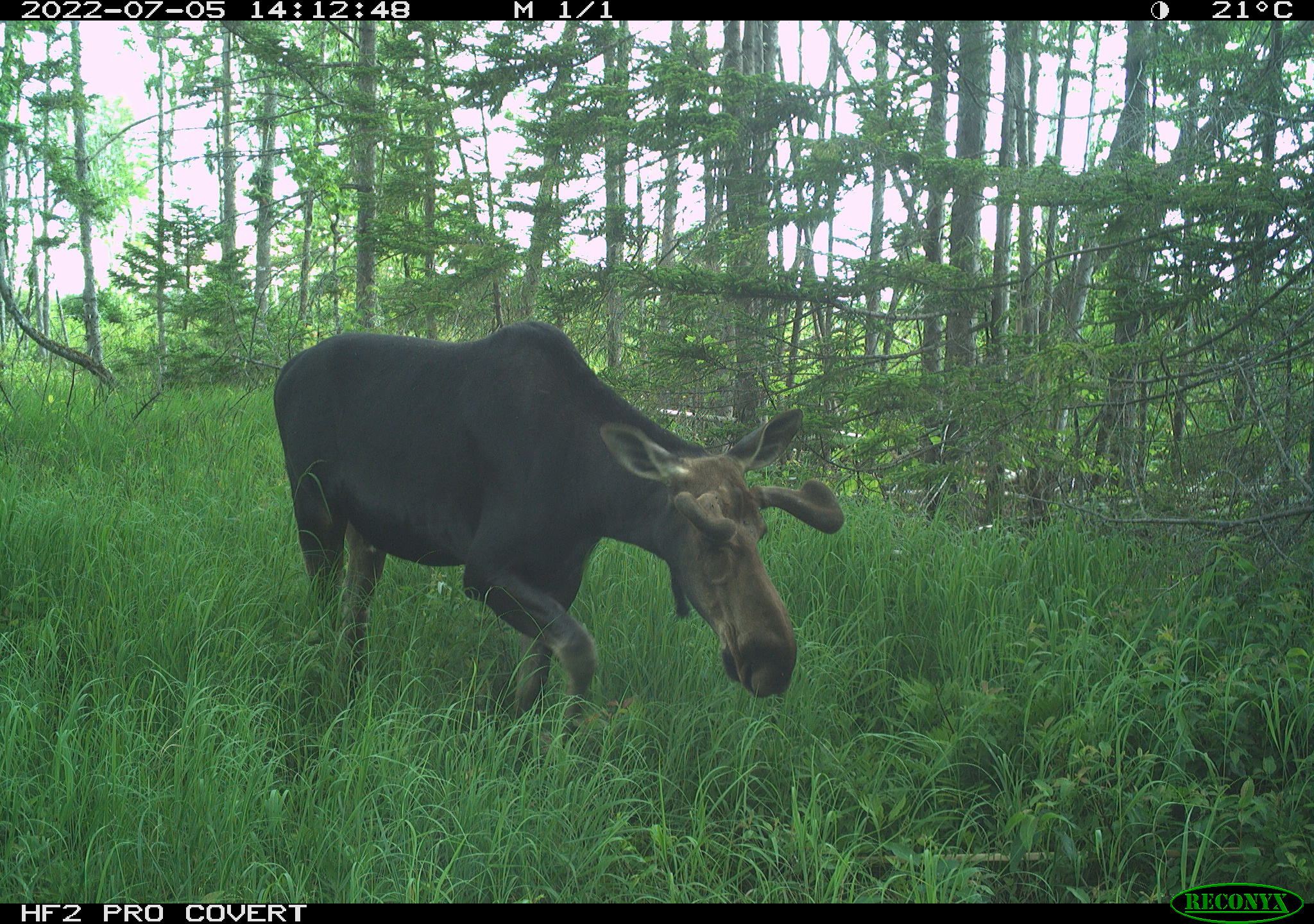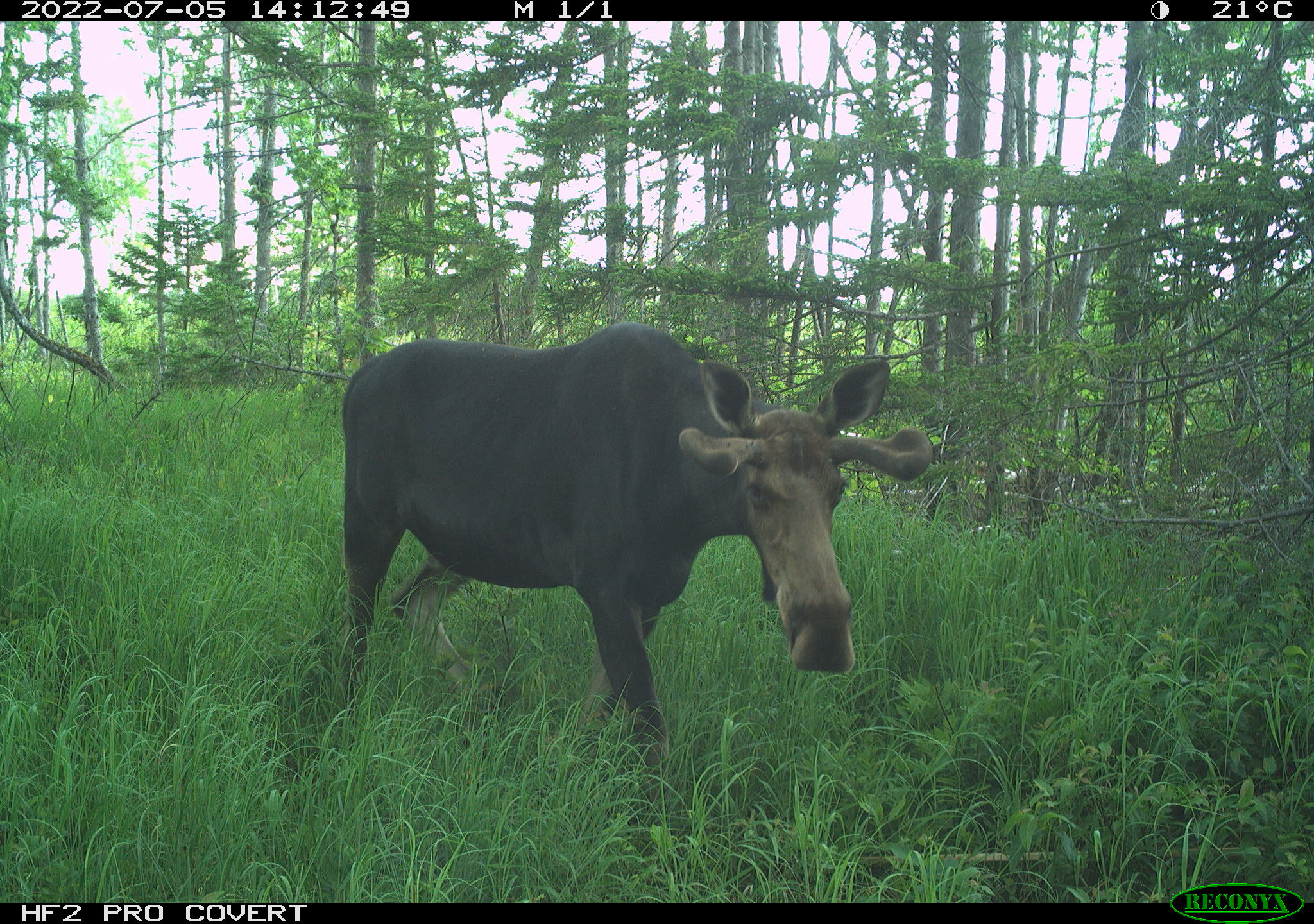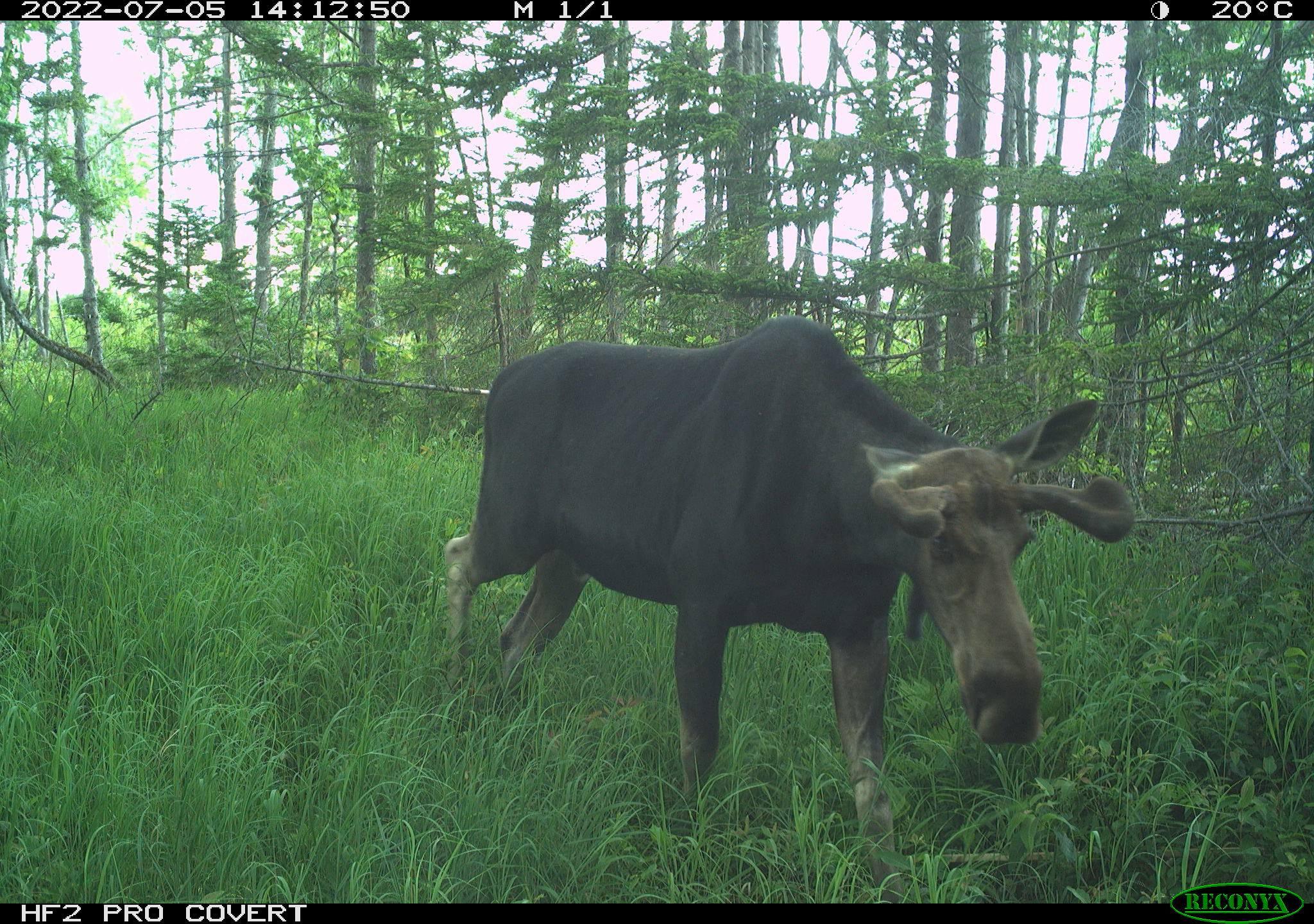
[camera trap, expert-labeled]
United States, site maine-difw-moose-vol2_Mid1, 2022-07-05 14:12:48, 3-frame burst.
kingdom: Animalia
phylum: Chordata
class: Mammalia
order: Artiodactyla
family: Cervidae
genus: Alces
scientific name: Alces alces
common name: moose